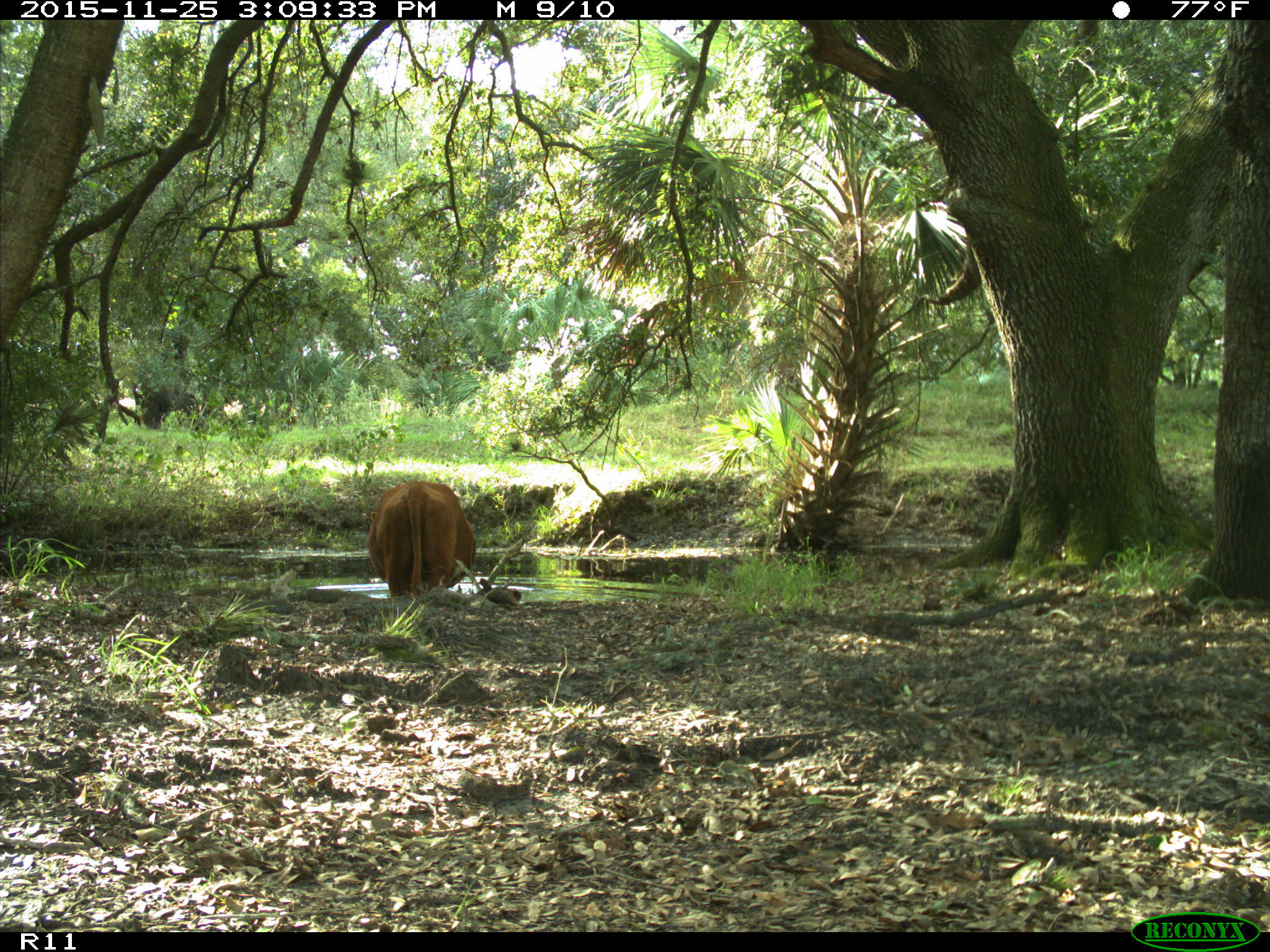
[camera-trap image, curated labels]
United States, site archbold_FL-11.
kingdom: Animalia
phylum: Chordata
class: Mammalia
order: Artiodactyla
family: Bovidae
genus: Bos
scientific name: Bos taurus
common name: domestic cow